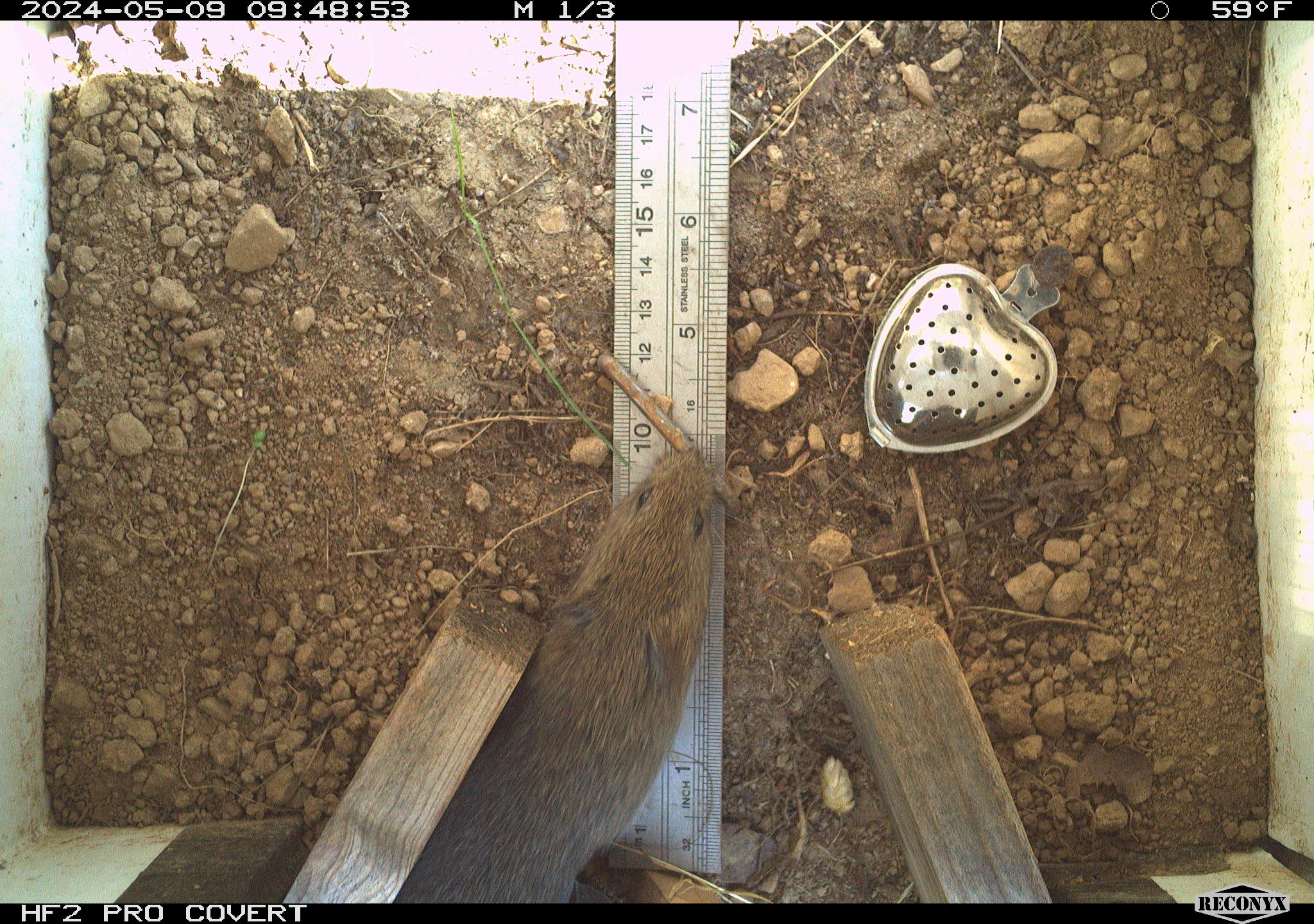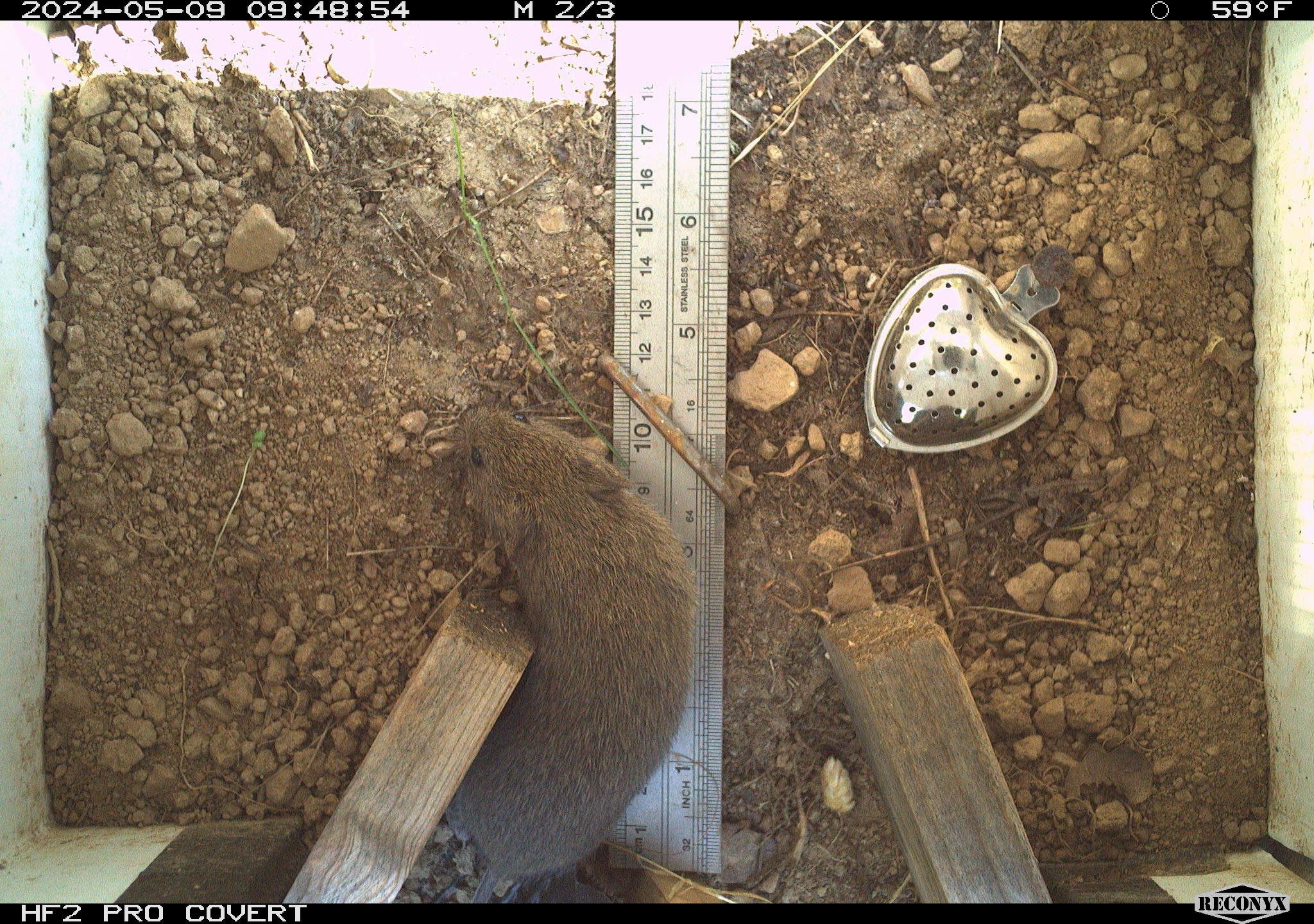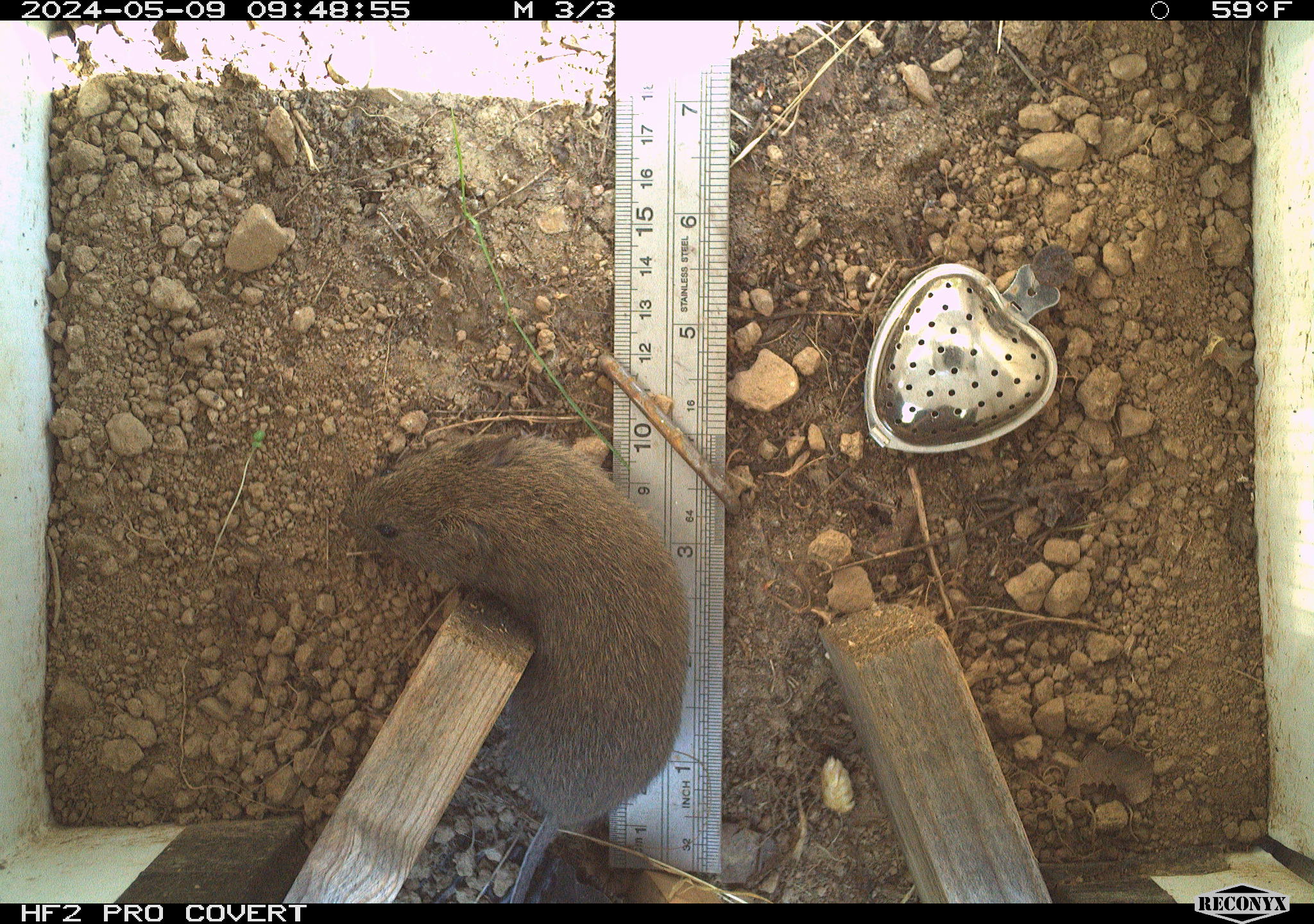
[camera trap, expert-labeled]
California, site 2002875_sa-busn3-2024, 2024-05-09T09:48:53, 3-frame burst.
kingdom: Animalia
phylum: Chordata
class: Mammalia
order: Rodentia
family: Cricetidae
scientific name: Arvicolinae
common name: voles, lemmings, and muskrats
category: arvicolinae subfamily